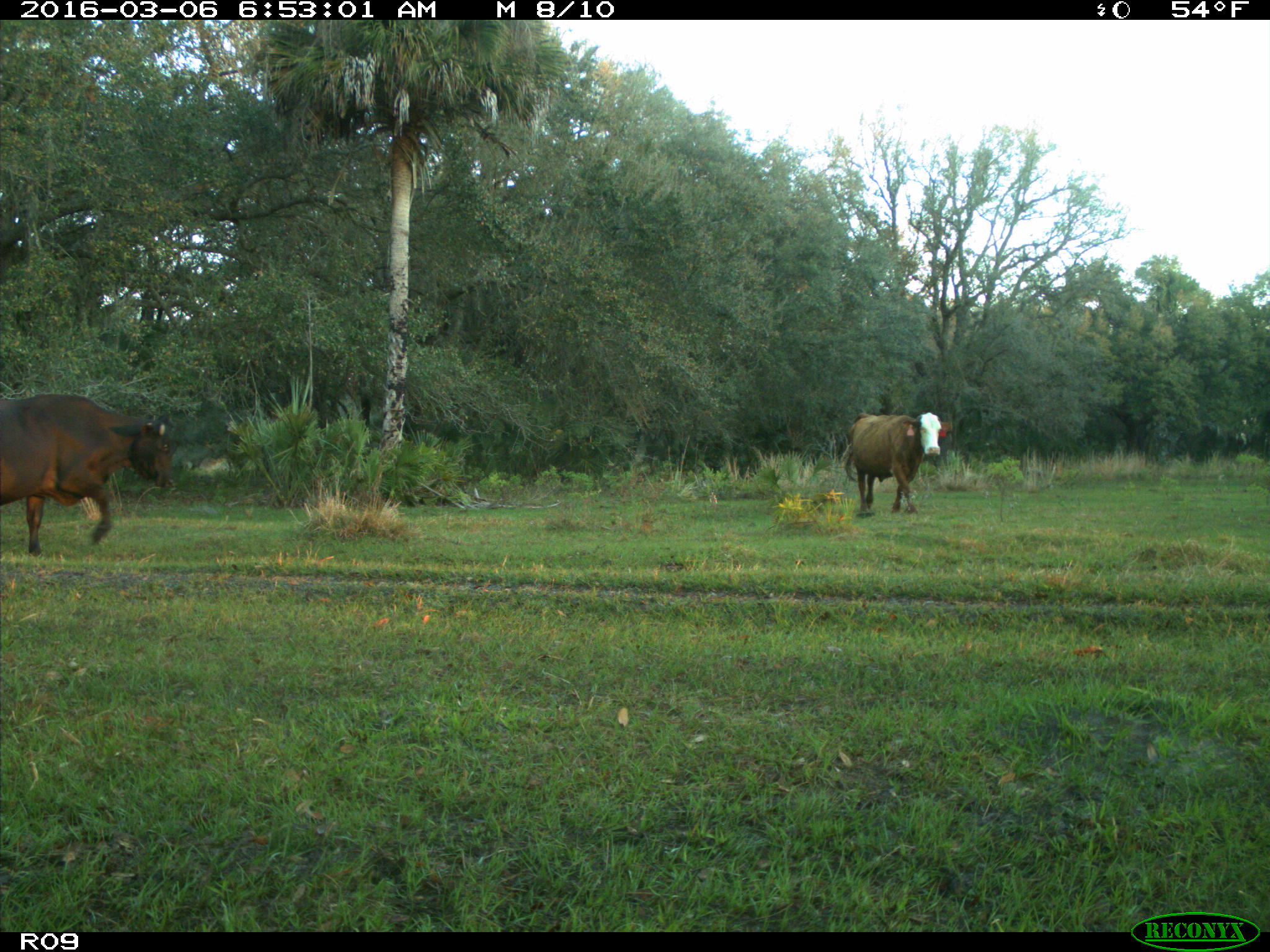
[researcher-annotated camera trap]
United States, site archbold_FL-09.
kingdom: Animalia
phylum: Chordata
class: Mammalia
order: Artiodactyla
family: Bovidae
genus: Bos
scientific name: Bos taurus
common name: domestic cow